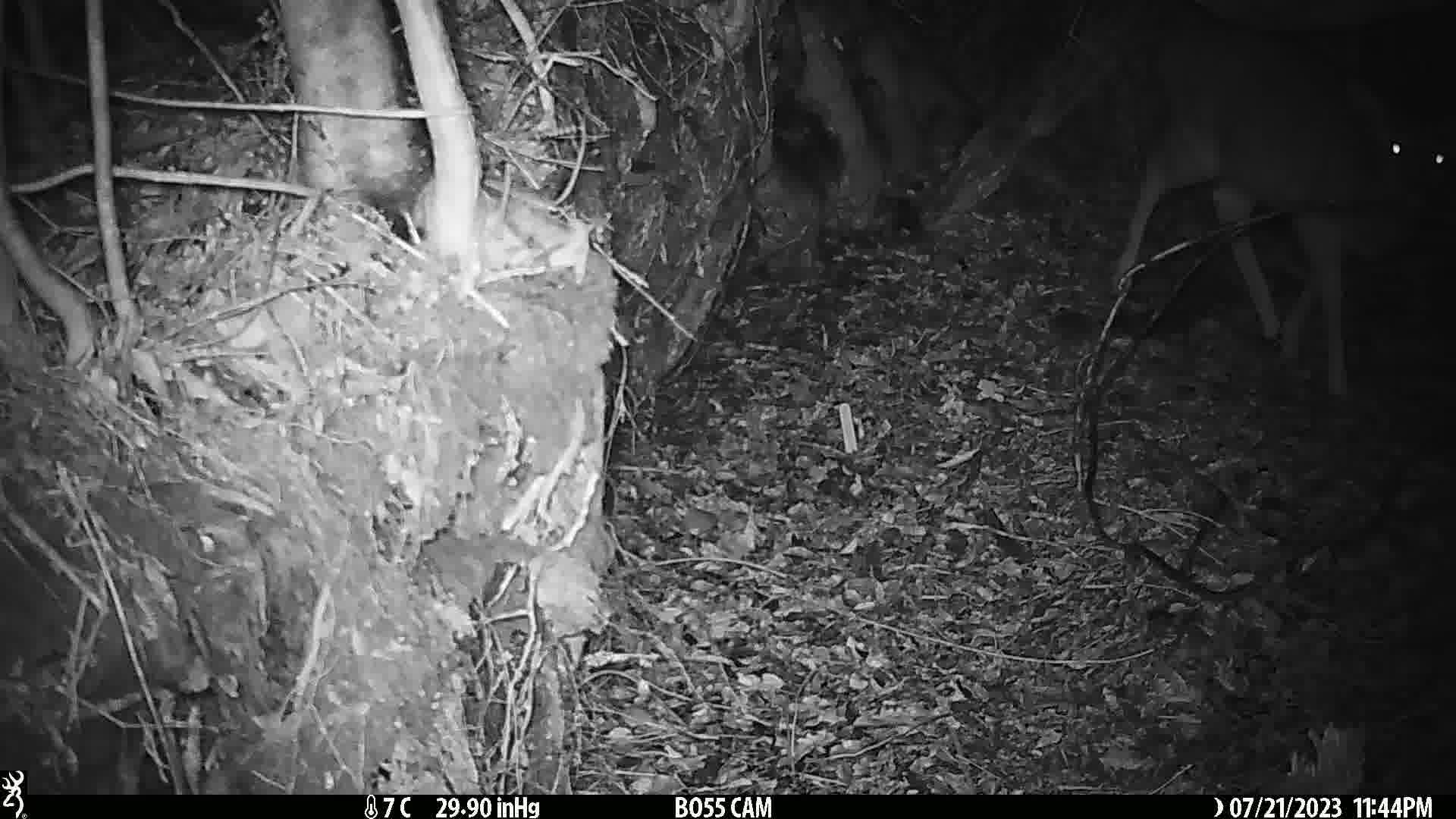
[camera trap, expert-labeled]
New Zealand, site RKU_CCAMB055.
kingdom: Animalia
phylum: Chordata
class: Mammalia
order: Artiodactyla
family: Cervidae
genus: Odocoileus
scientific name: Odocoileus virginianus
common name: white-tailed deer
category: white tailed deer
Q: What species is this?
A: White tailed deer (white-tailed deer) (Odocoileus virginianus).